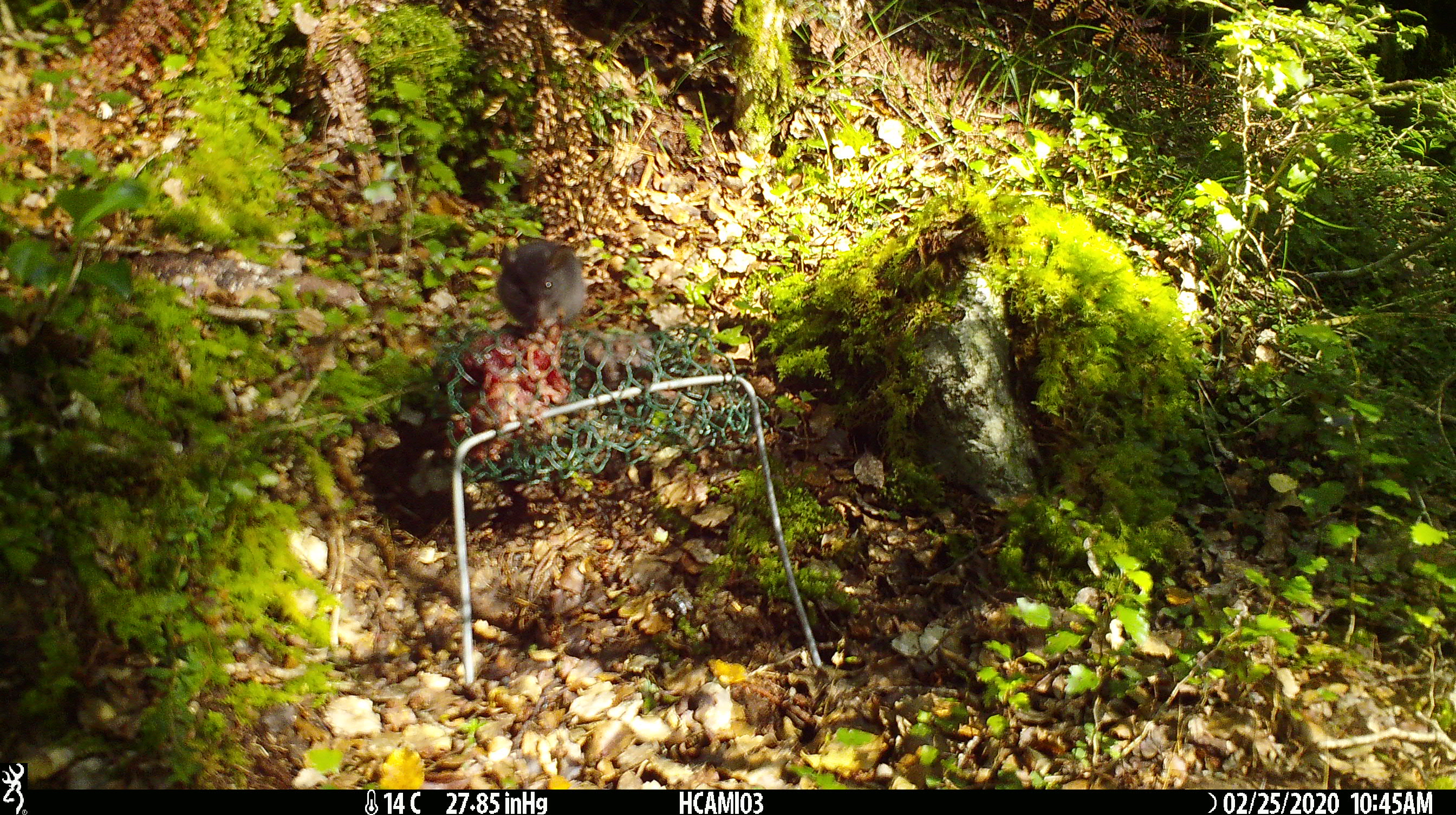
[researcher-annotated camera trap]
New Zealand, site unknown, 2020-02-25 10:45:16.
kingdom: Animalia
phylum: Chordata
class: Mammalia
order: Rodentia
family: Muridae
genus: Mus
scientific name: Mus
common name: mouse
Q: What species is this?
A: Mouse (Mus).